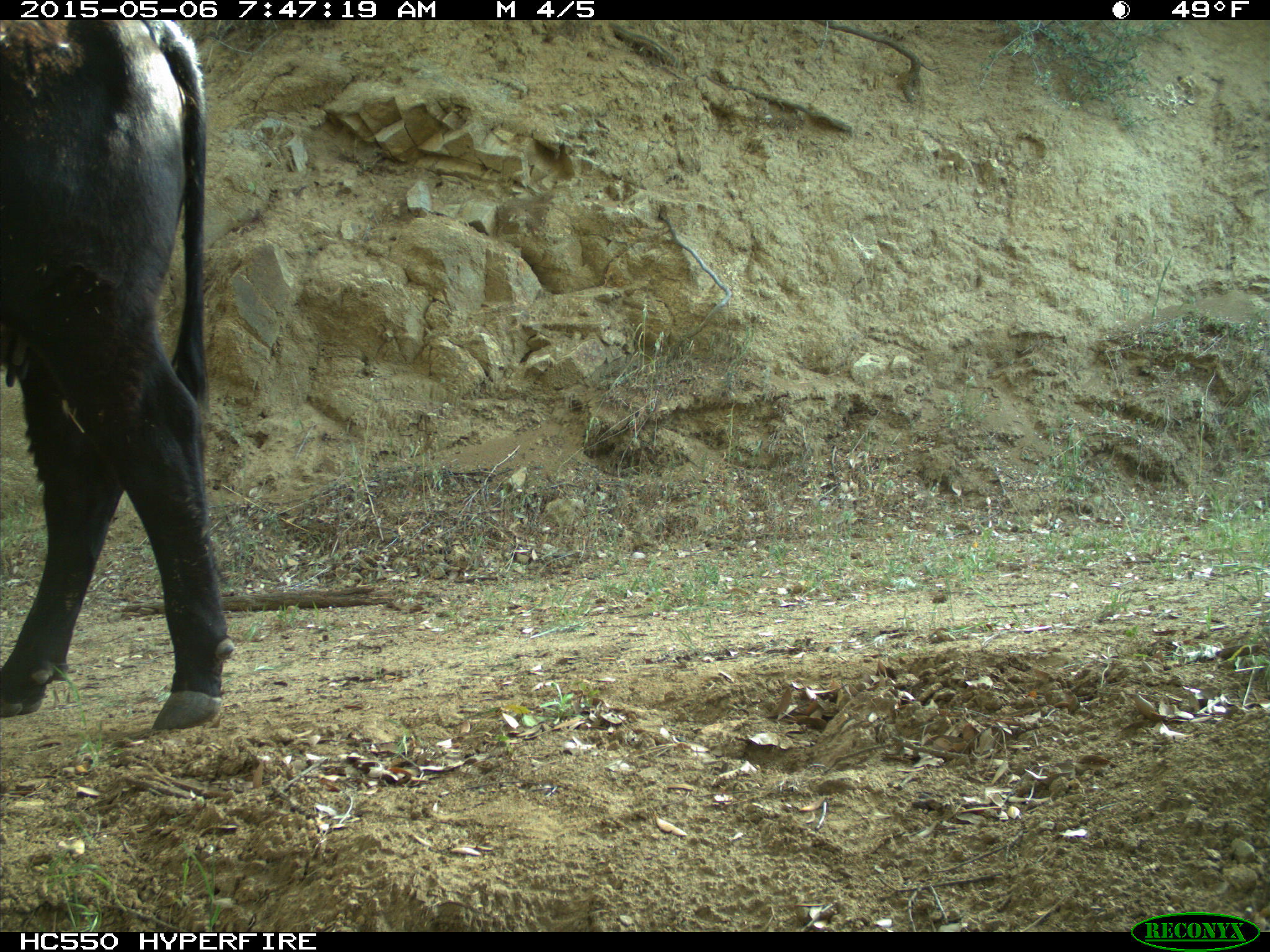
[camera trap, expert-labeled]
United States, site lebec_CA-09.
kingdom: Animalia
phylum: Chordata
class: Mammalia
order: Artiodactyla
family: Bovidae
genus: Bos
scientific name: Bos taurus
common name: domestic cow